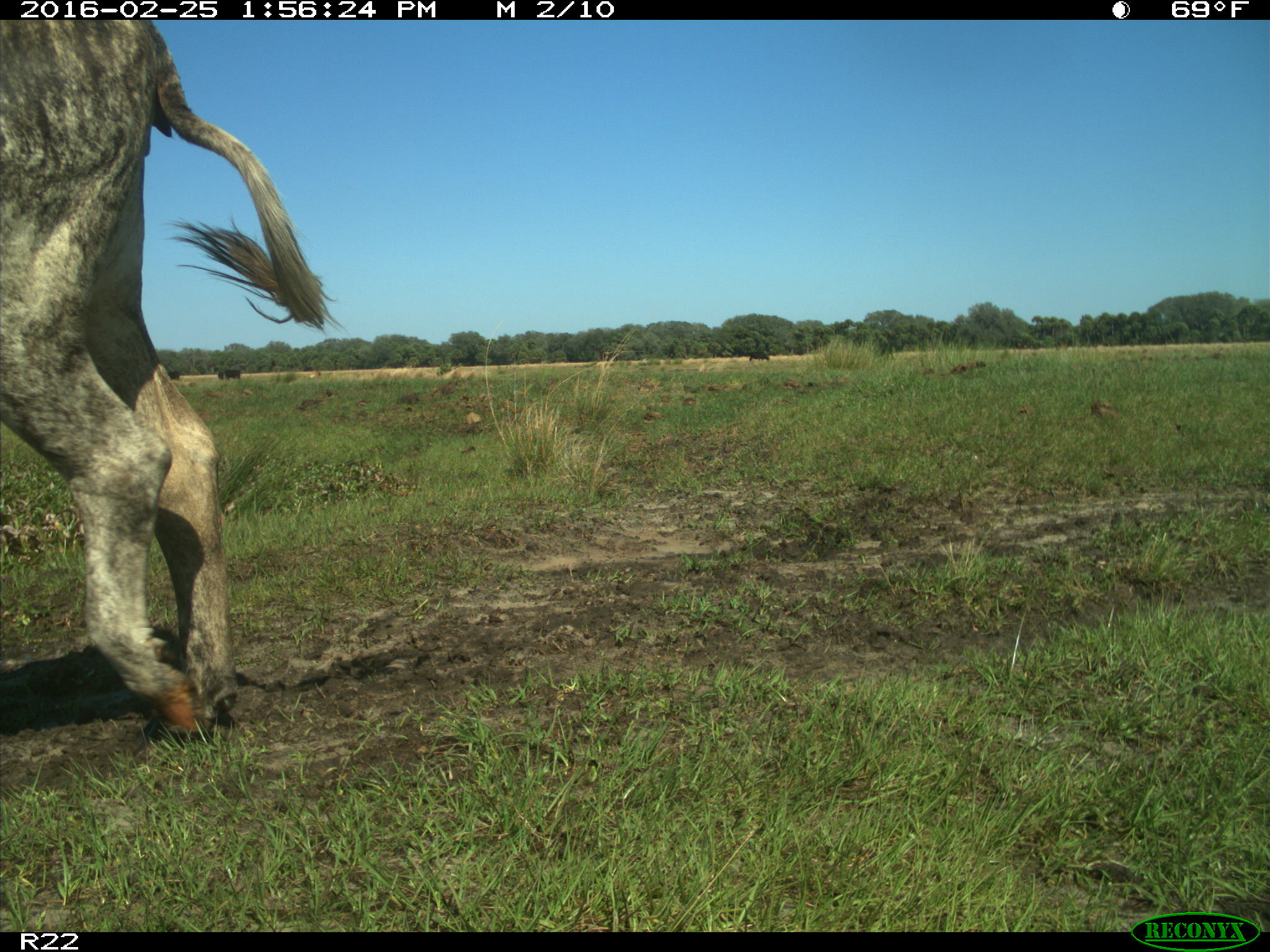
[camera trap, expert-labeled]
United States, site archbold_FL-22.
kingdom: Animalia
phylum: Chordata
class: Mammalia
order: Artiodactyla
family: Bovidae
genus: Bos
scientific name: Bos taurus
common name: domestic cow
Bos taurus (domestic cow).